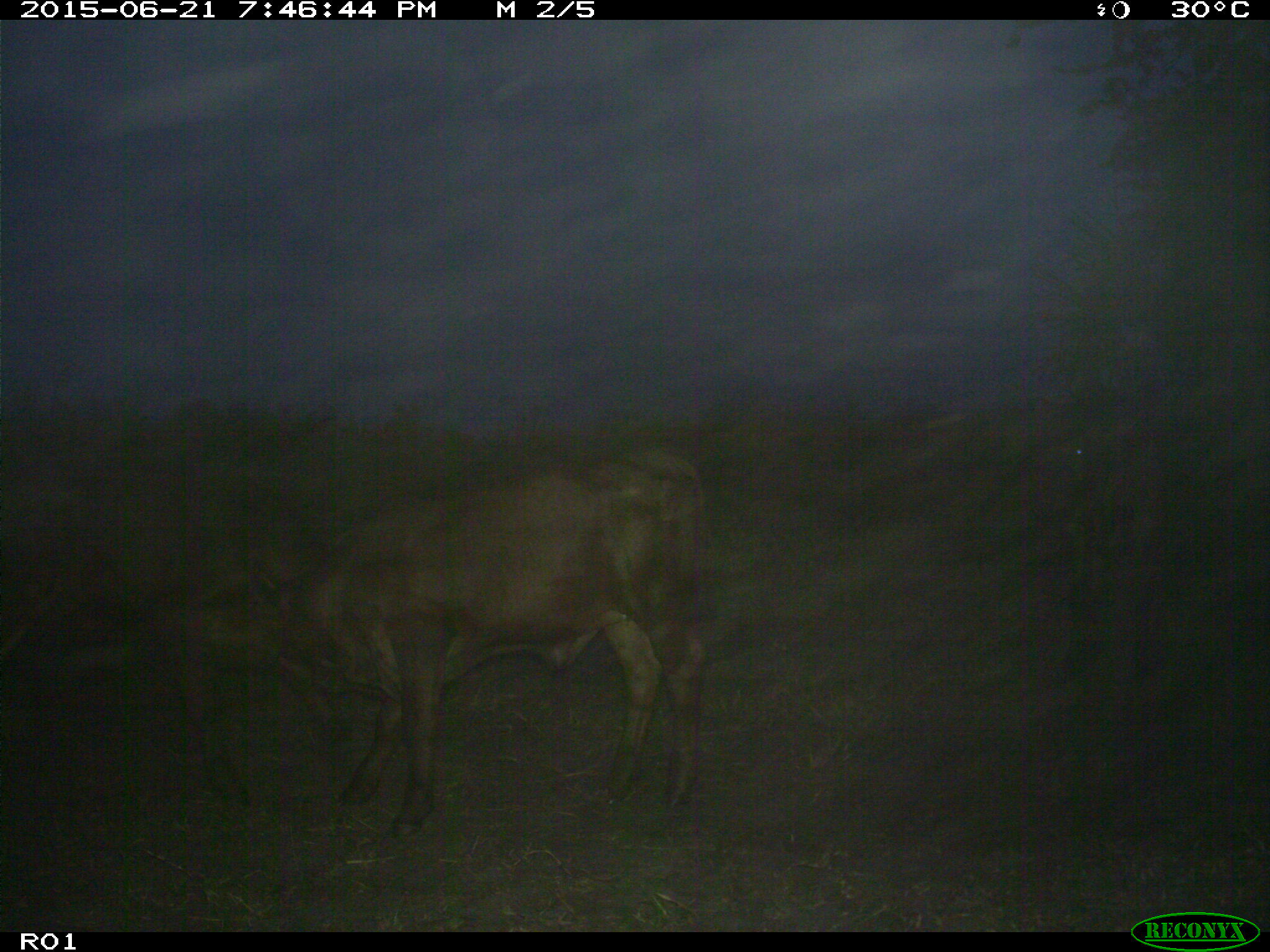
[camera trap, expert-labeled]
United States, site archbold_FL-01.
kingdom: Animalia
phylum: Chordata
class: Mammalia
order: Artiodactyla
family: Bovidae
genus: Bos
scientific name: Bos taurus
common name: domestic cow